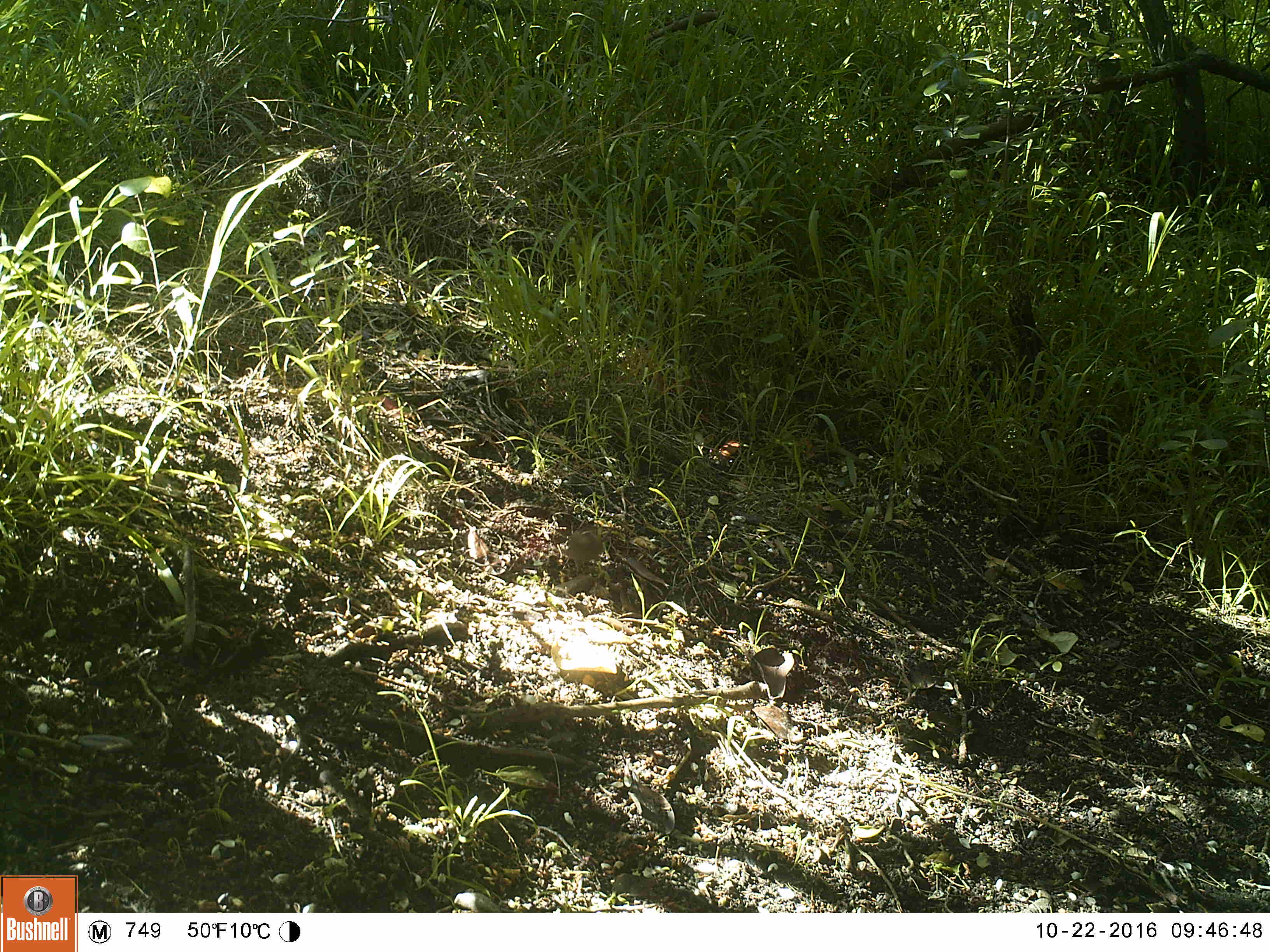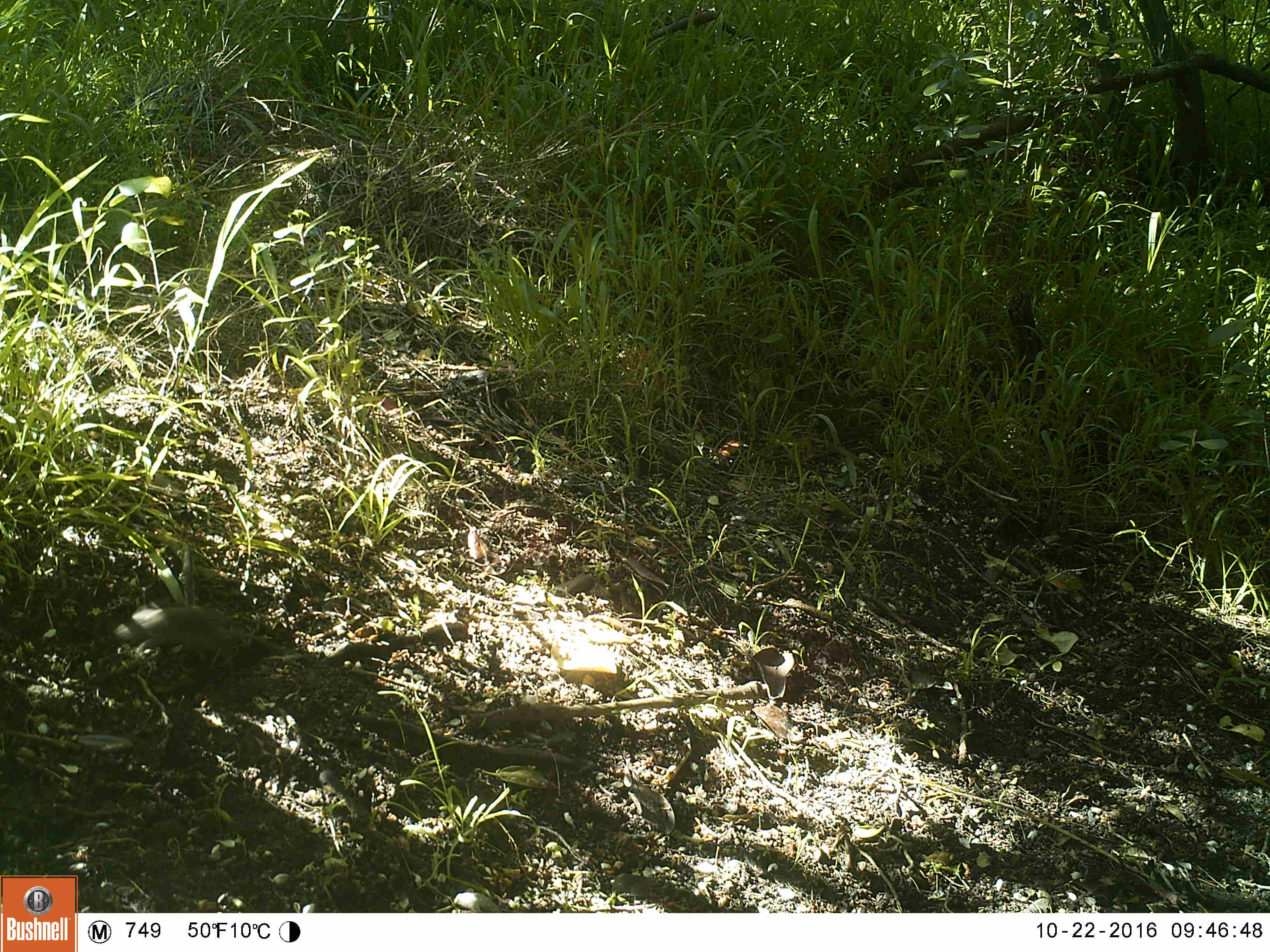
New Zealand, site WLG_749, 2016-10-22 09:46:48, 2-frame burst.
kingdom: Animalia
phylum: Chordata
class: Mammalia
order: Rodentia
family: Muridae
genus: Mus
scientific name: Mus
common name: mouse